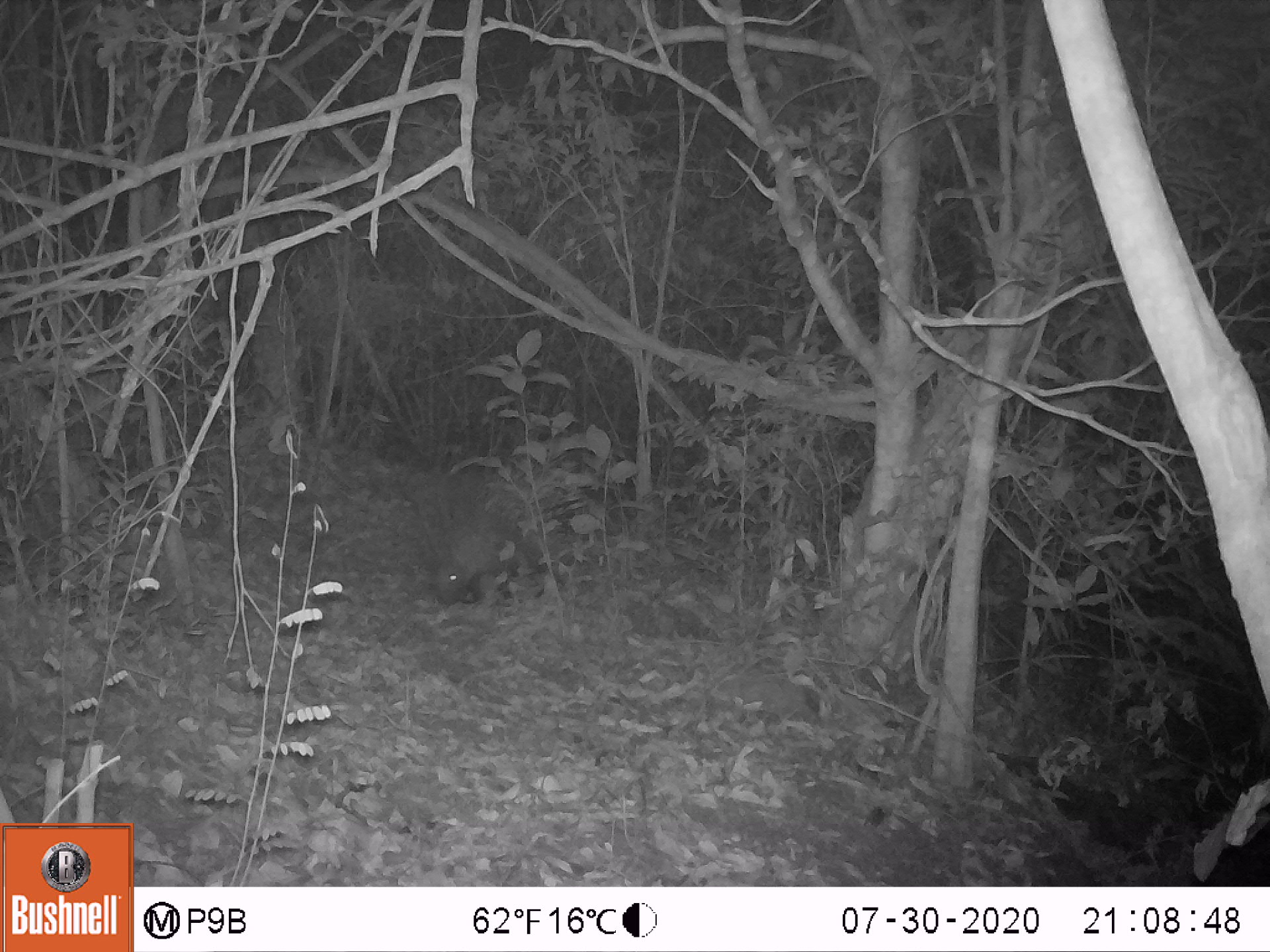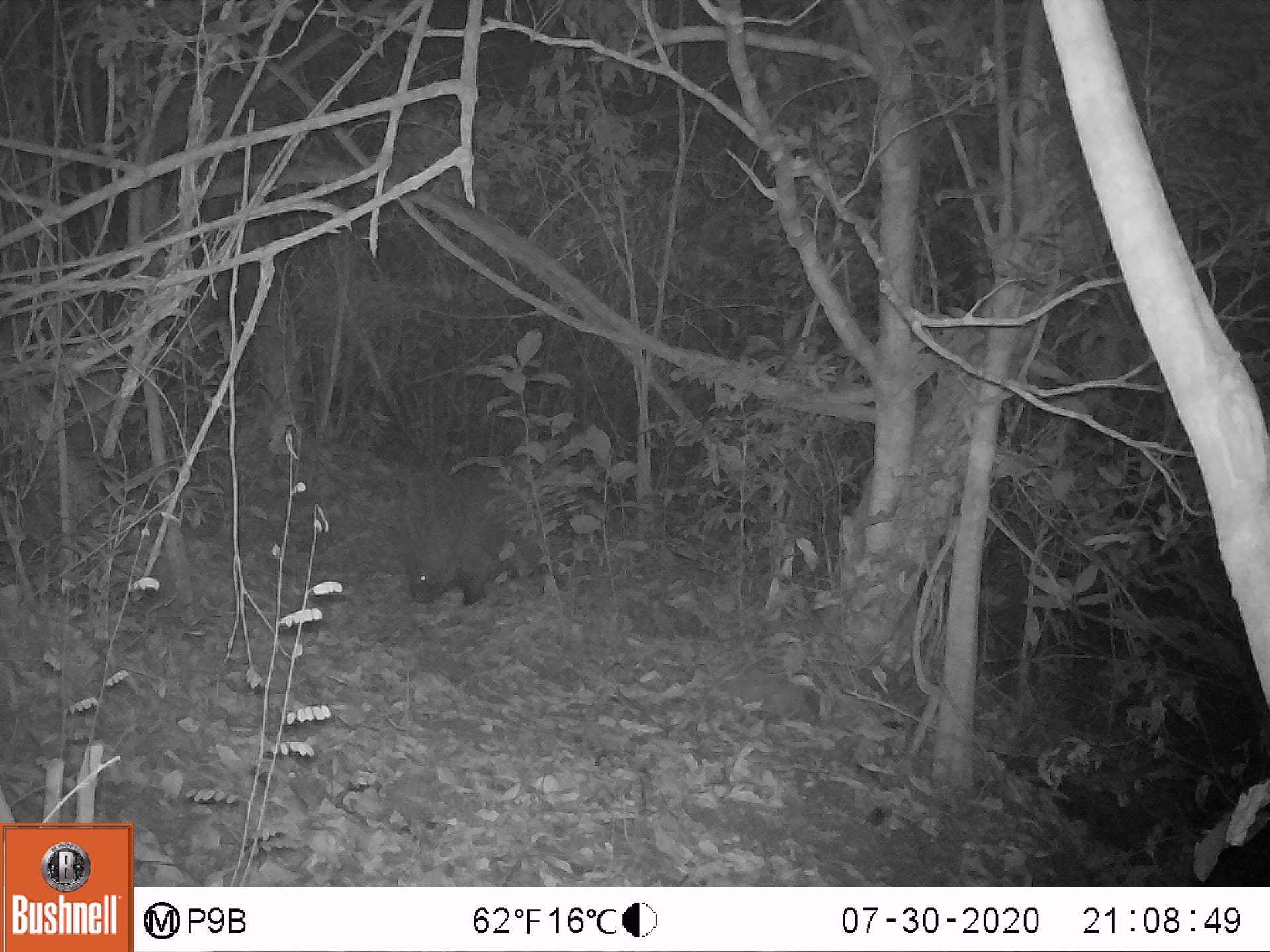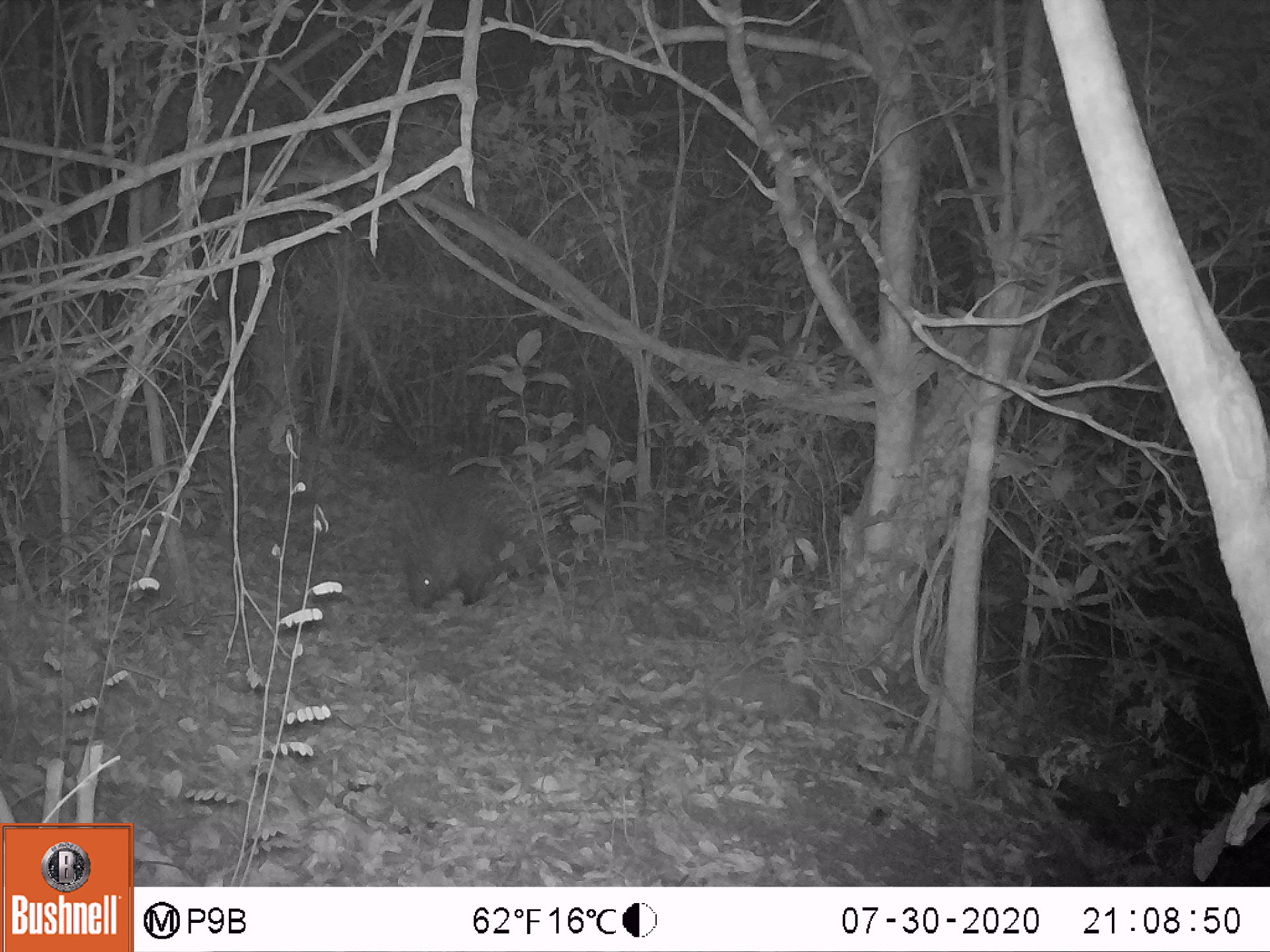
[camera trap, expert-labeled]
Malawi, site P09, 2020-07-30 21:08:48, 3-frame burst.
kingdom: Animalia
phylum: Chordata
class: Mammalia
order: Rodentia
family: Hystricidae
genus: Hystrix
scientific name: Hystrix africaeaustralis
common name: cape porcupine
Cape porcupine (Hystrix africaeaustralis), count 1.